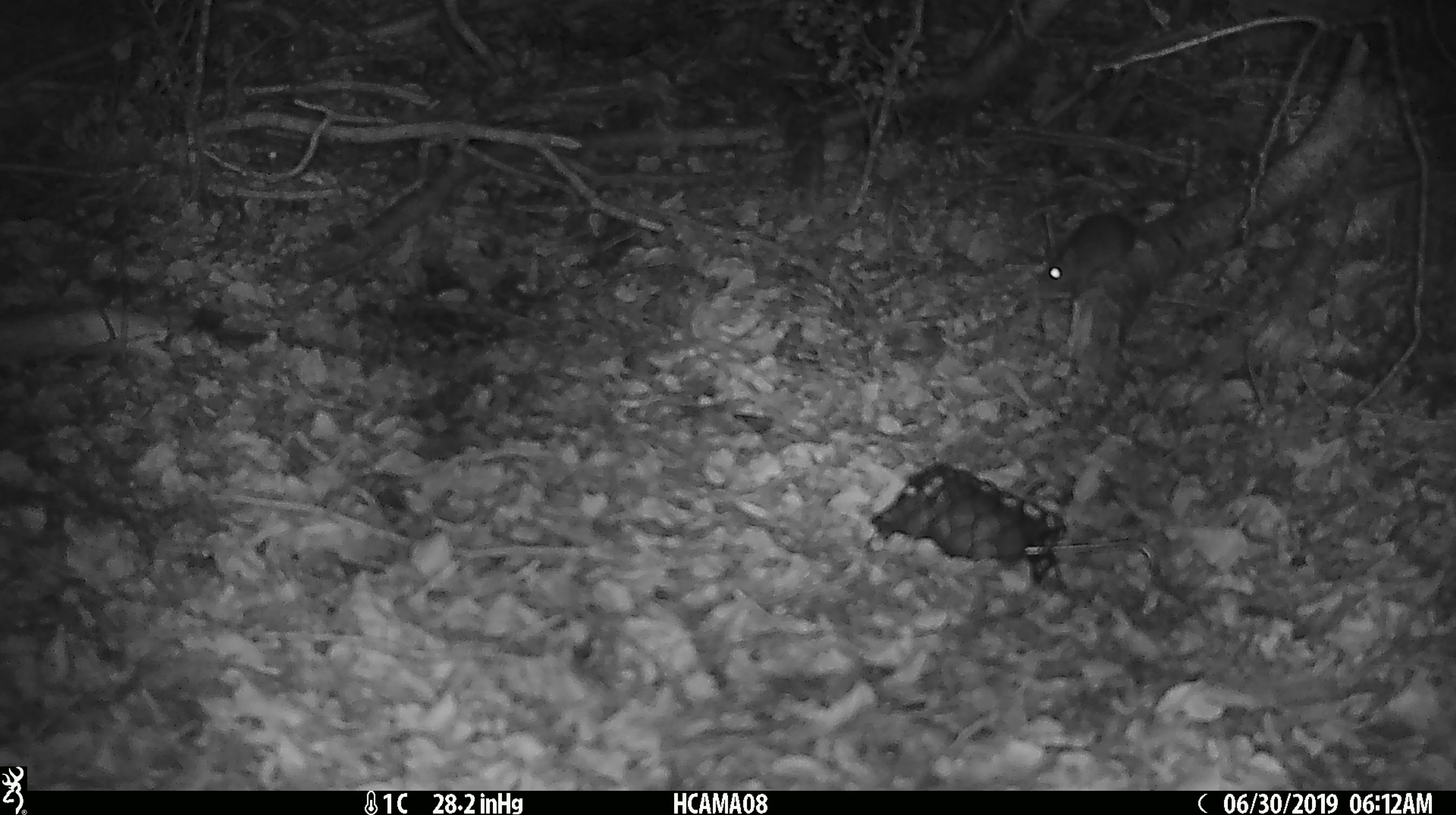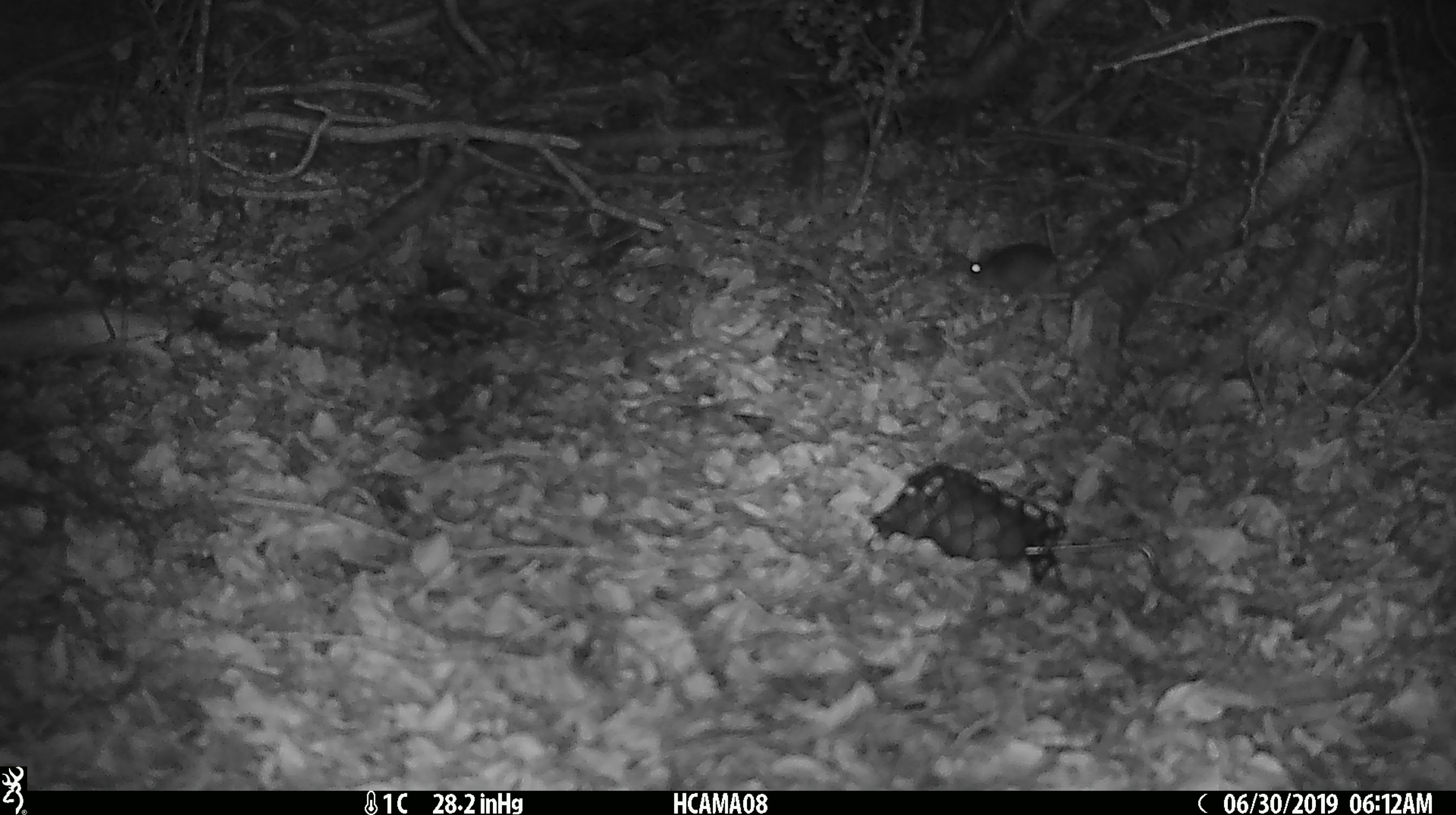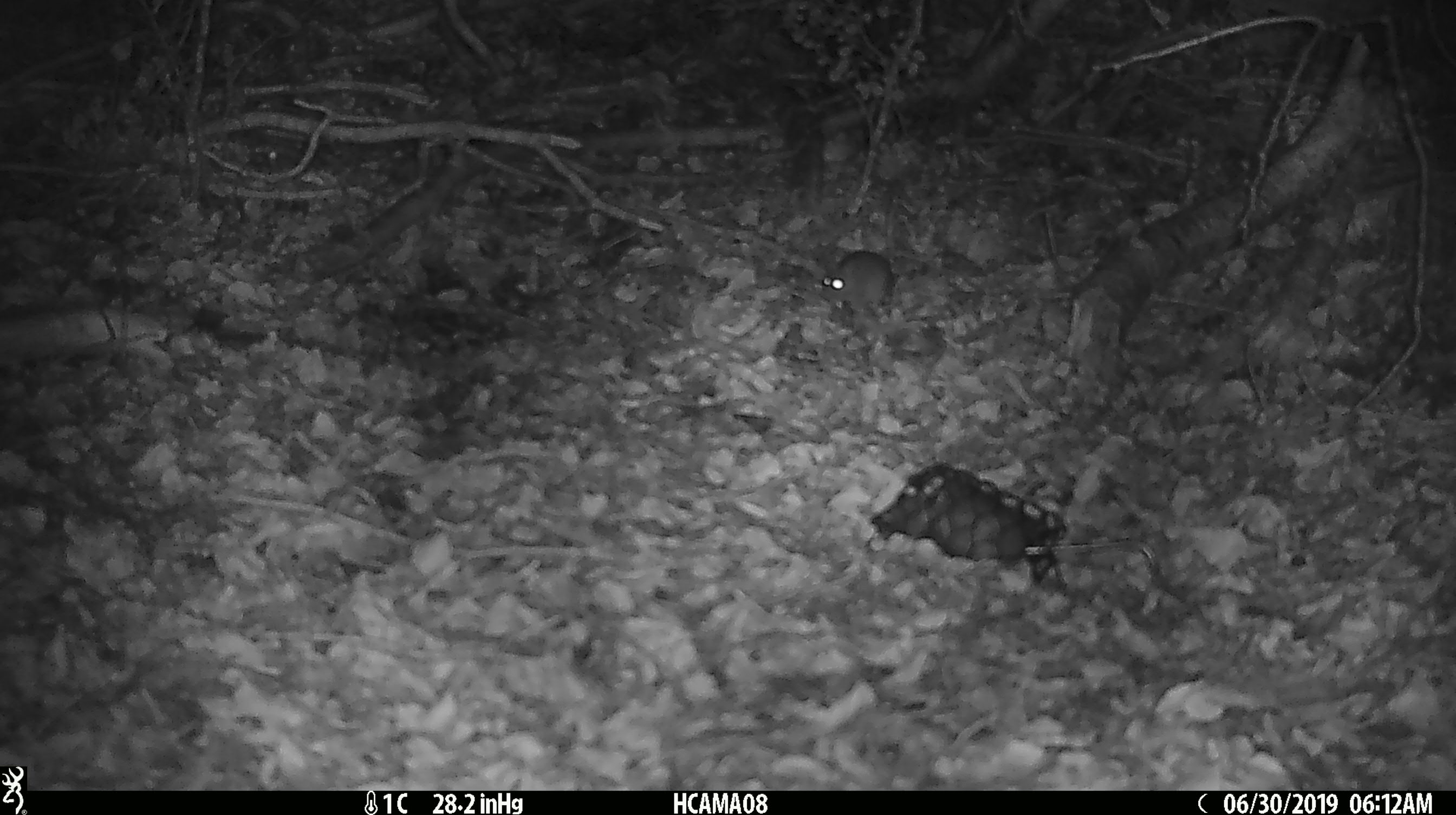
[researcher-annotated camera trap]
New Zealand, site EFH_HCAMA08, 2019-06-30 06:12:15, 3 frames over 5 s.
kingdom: Animalia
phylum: Chordata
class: Mammalia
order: Rodentia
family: Muridae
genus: Mus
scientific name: Mus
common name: mouse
Mouse (Mus).